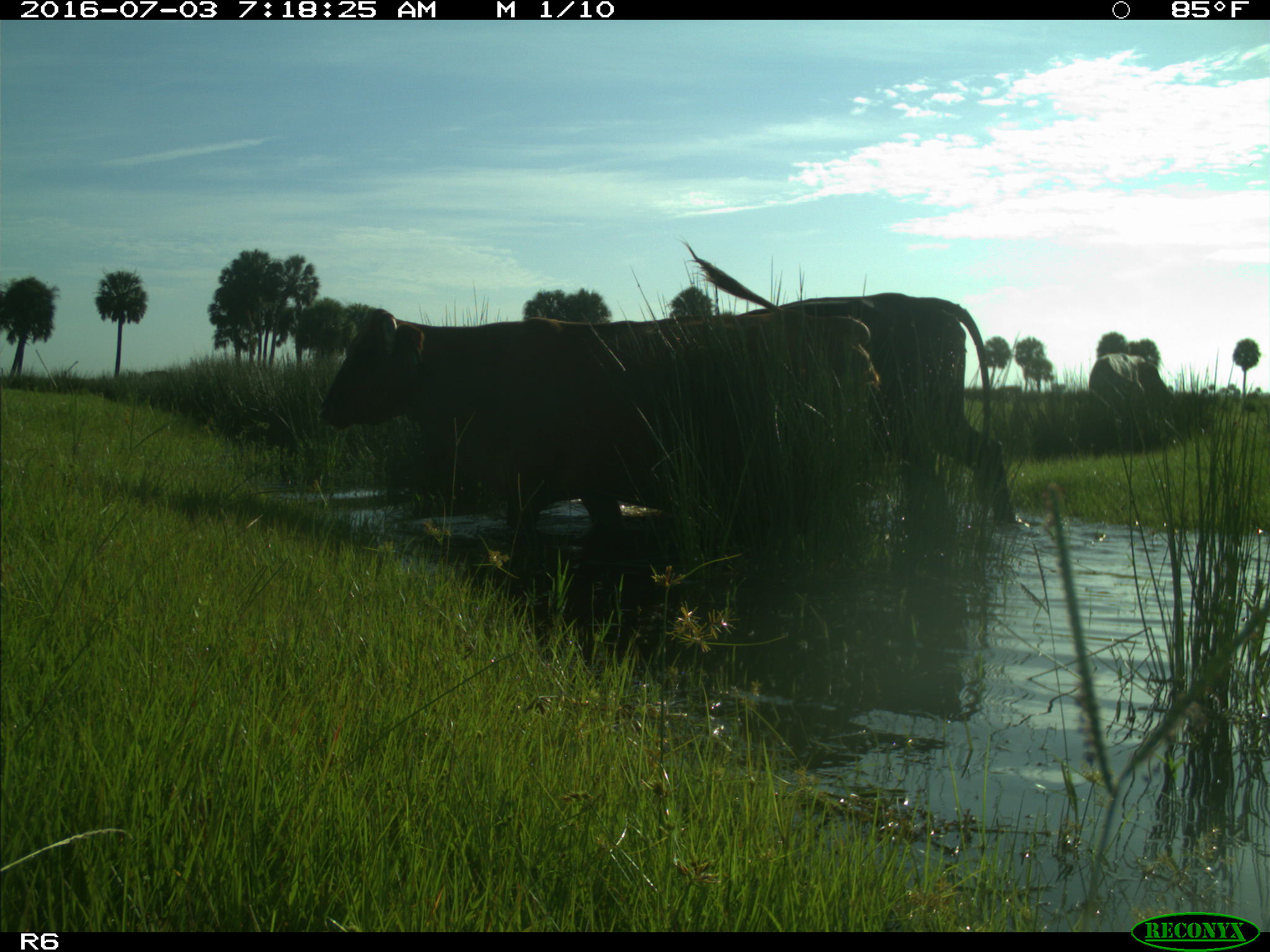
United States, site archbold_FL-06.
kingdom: Animalia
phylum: Chordata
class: Mammalia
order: Artiodactyla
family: Bovidae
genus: Bos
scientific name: Bos taurus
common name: domestic cow